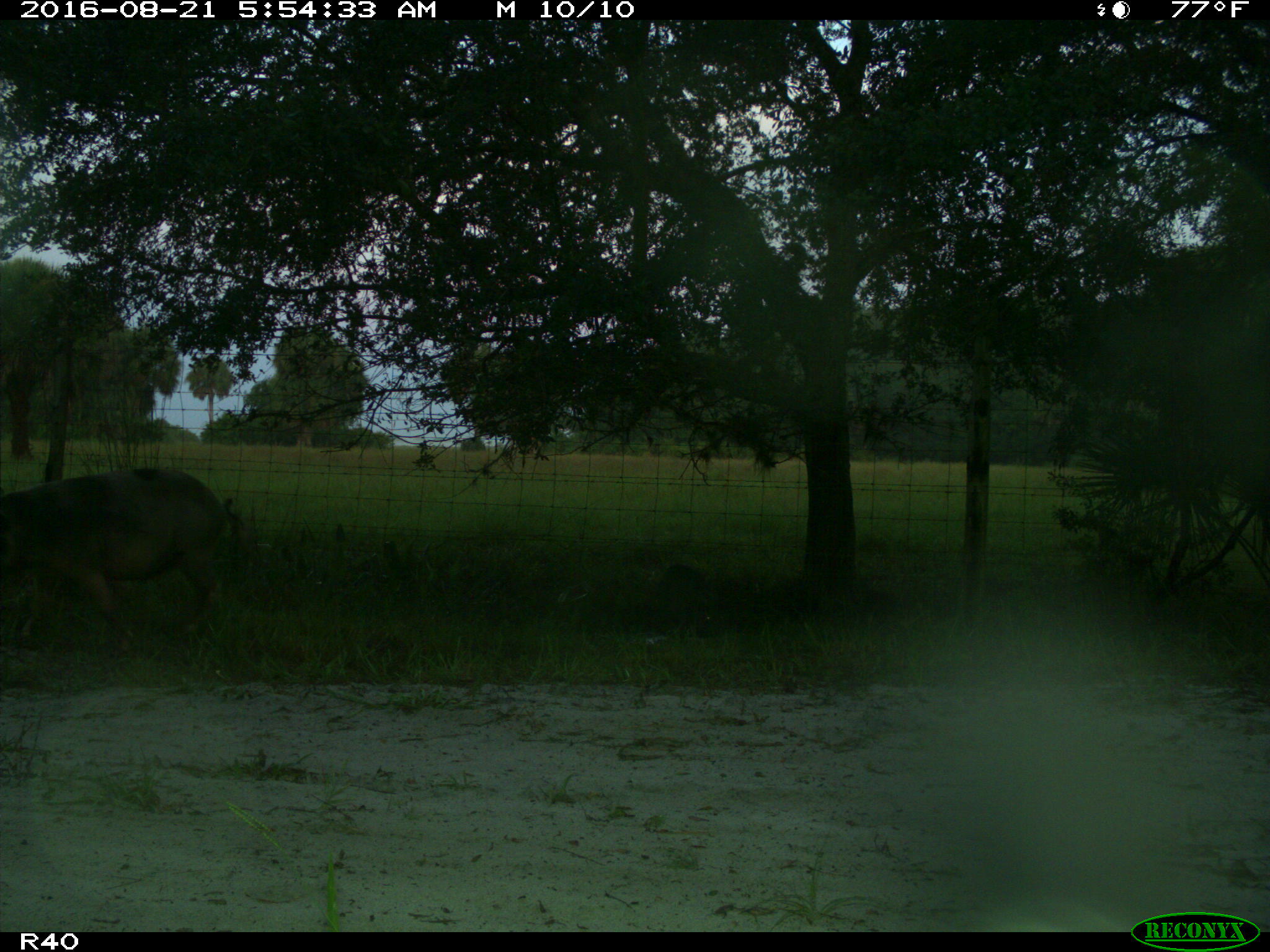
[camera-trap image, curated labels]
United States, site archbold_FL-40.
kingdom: Animalia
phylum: Chordata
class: Mammalia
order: Artiodactyla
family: Suidae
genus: Sus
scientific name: Sus scrofa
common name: wild boar